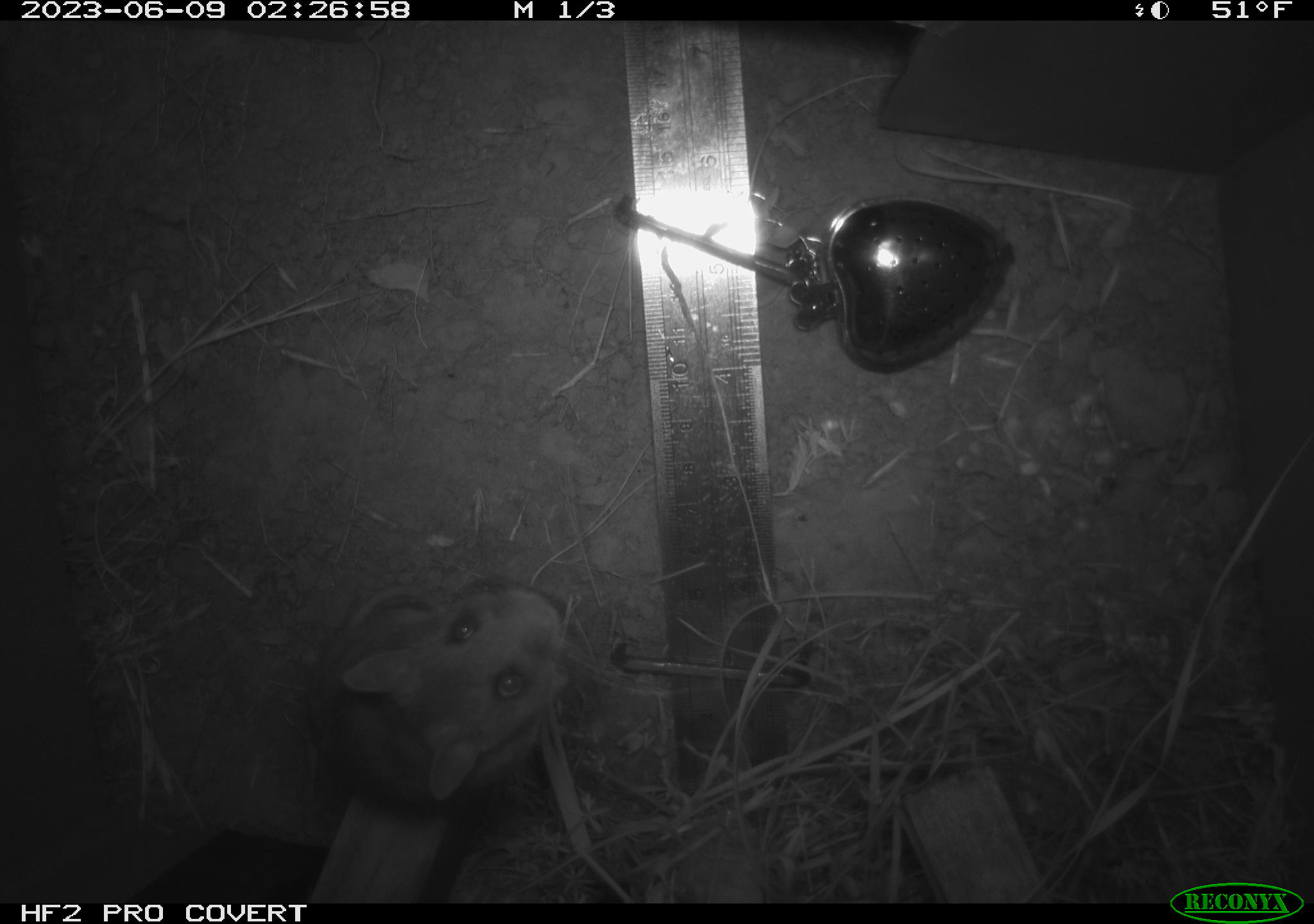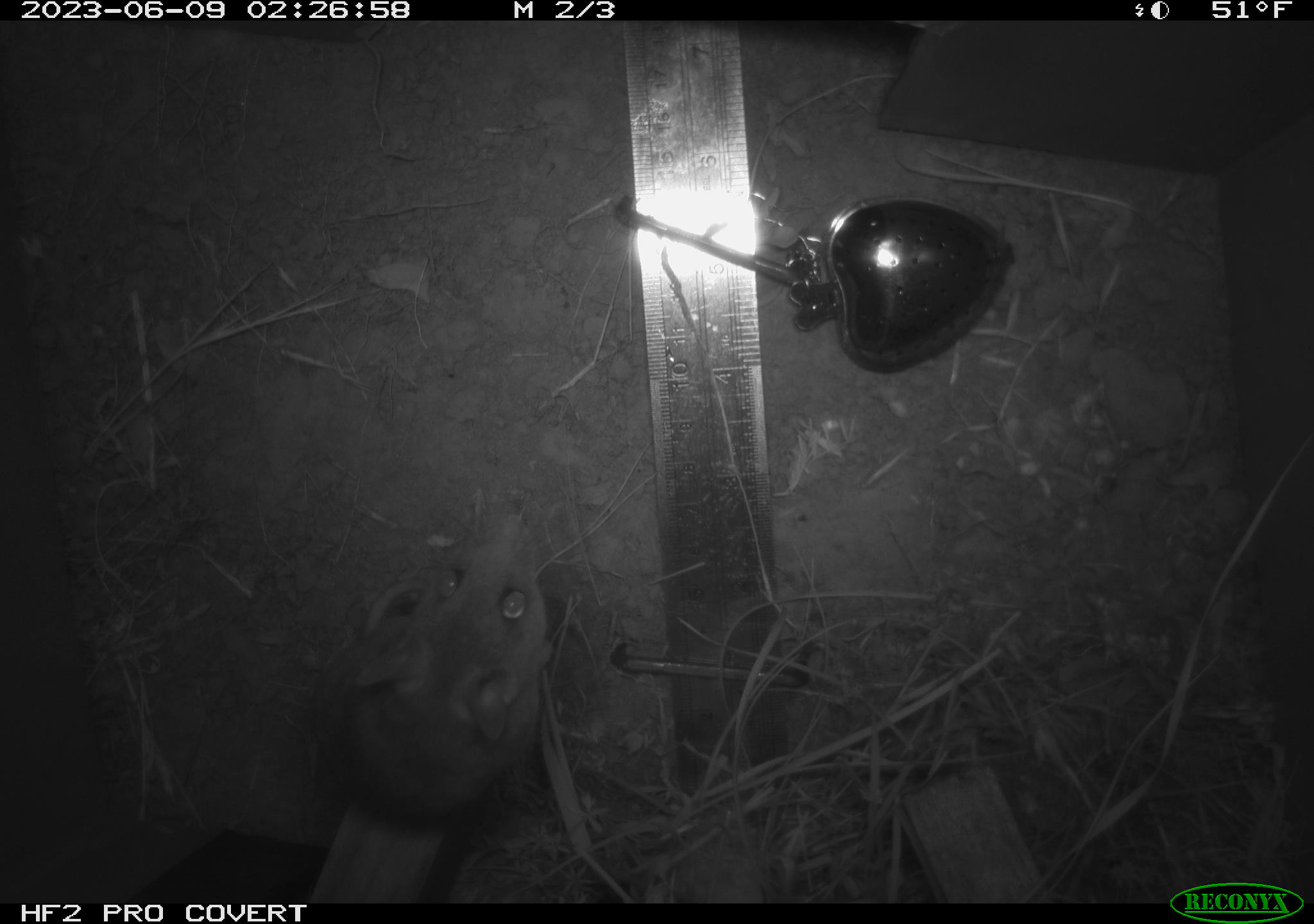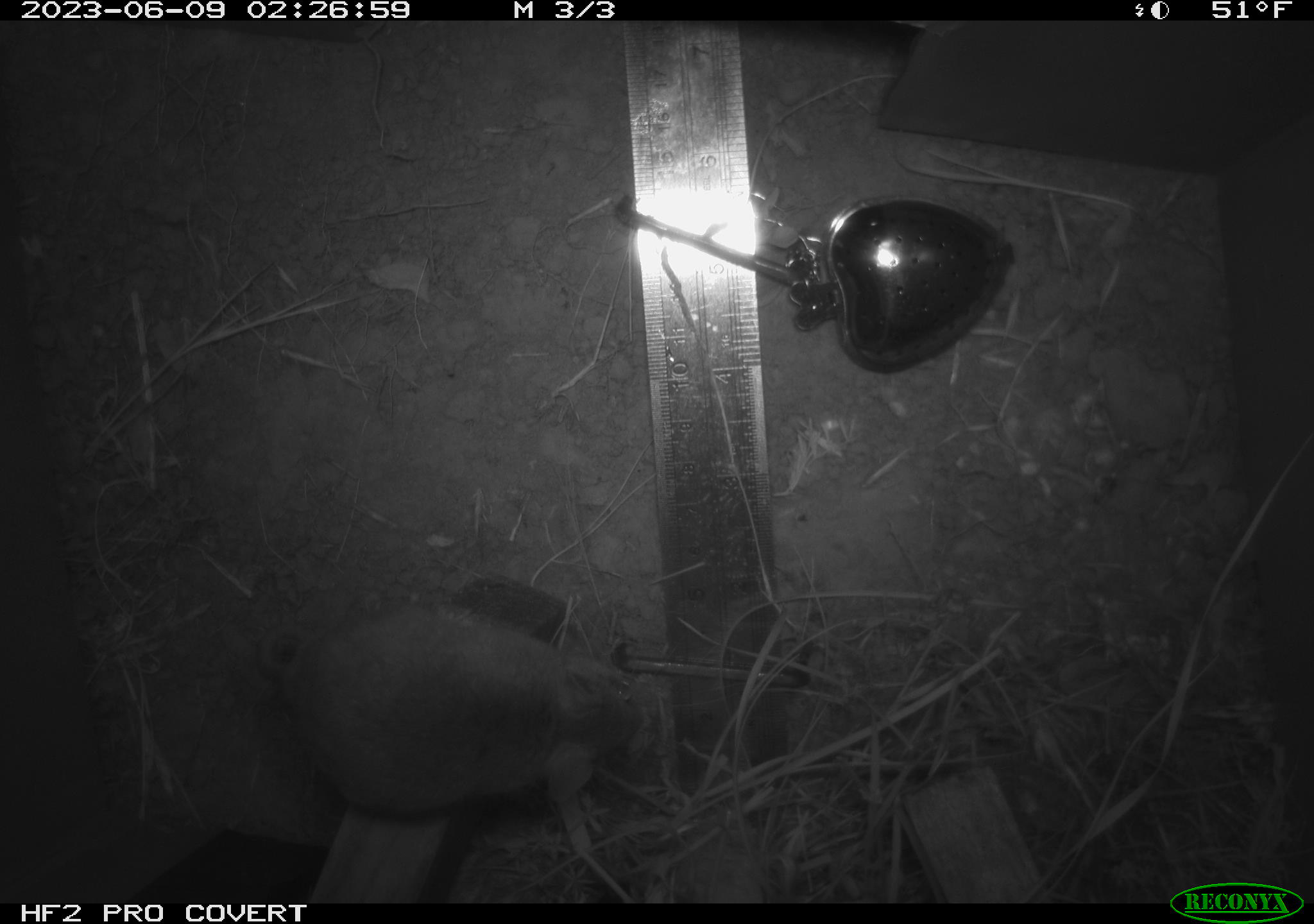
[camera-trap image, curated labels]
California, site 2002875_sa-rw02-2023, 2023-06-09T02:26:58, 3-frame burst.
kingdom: Animalia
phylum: Chordata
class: Mammalia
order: Rodentia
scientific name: Rodentia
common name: mouse species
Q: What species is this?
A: Mouse species (Rodentia).